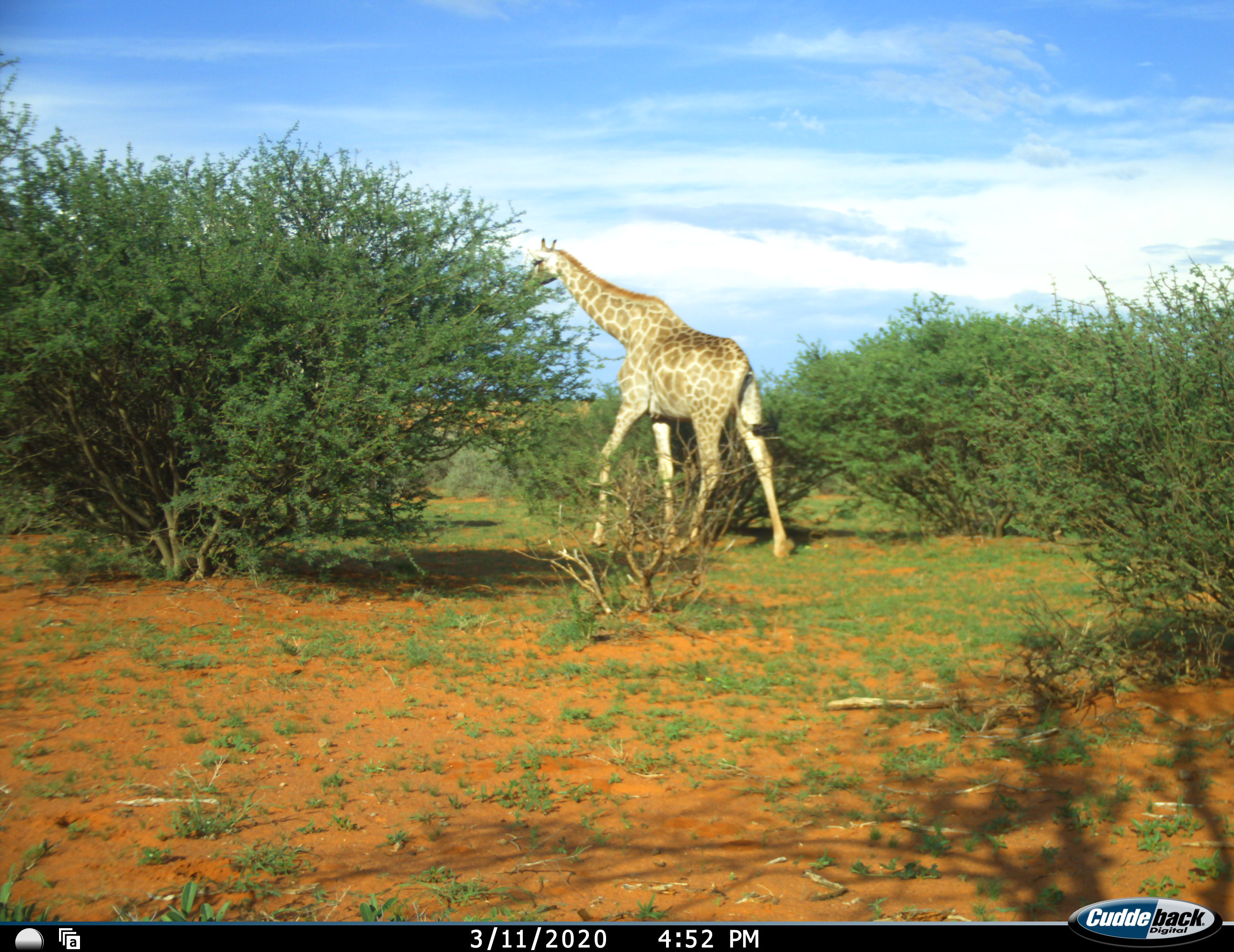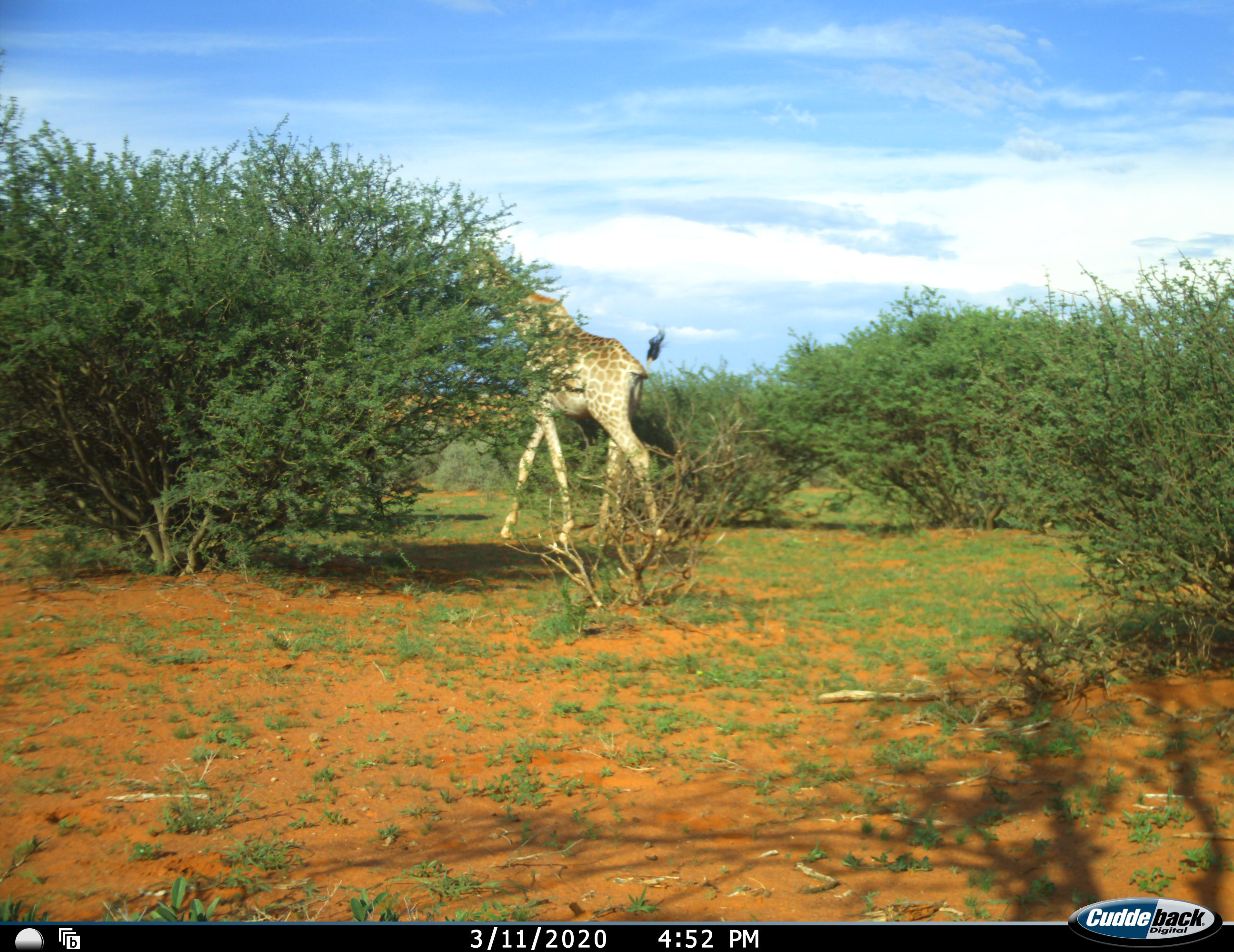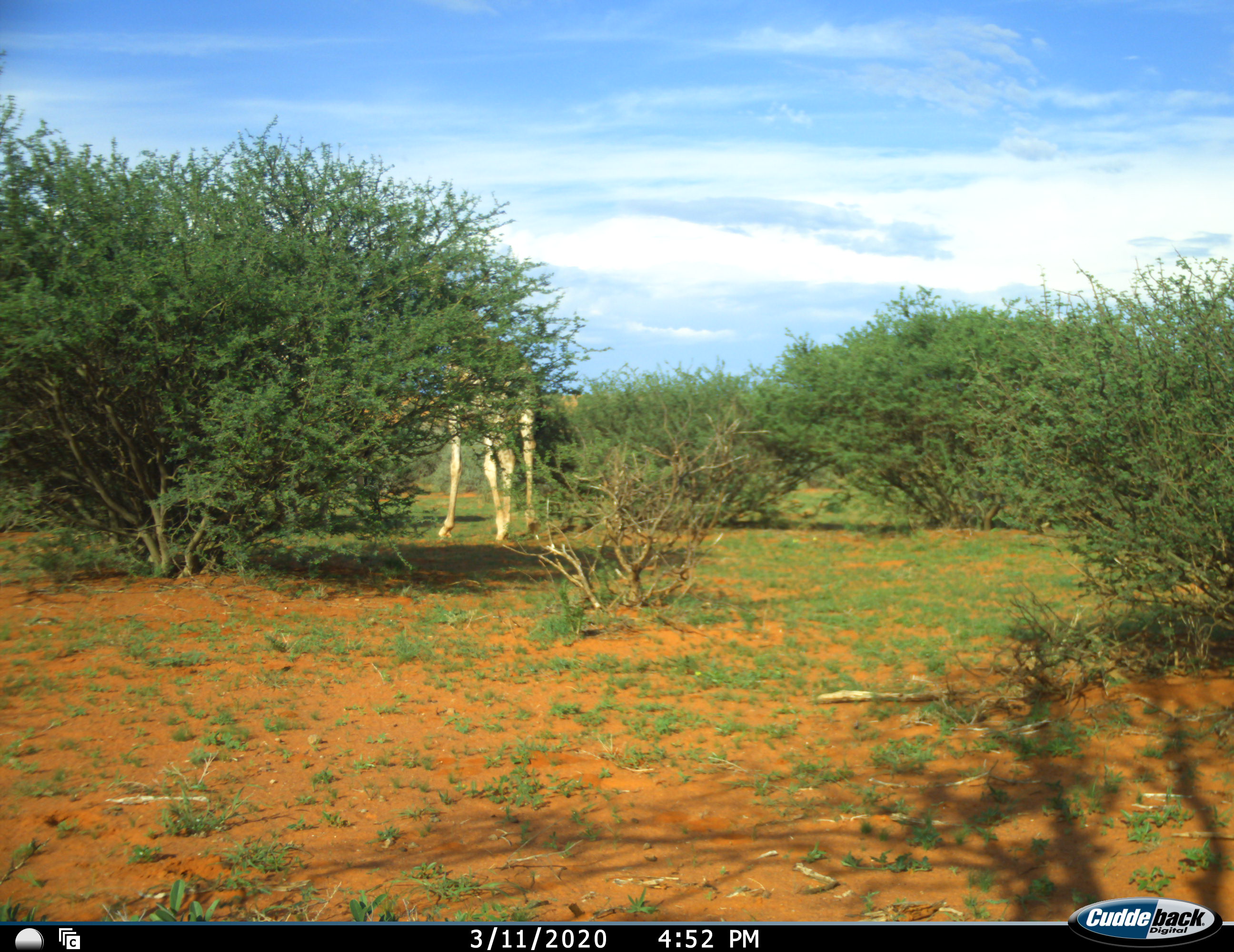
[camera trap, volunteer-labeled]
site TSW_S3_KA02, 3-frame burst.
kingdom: Animalia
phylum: Chordata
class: Mammalia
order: Artiodactyla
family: Giraffidae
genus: Giraffa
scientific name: Giraffa camelopardalis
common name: giraffe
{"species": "giraffe (Giraffa camelopardalis)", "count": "1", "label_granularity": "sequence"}